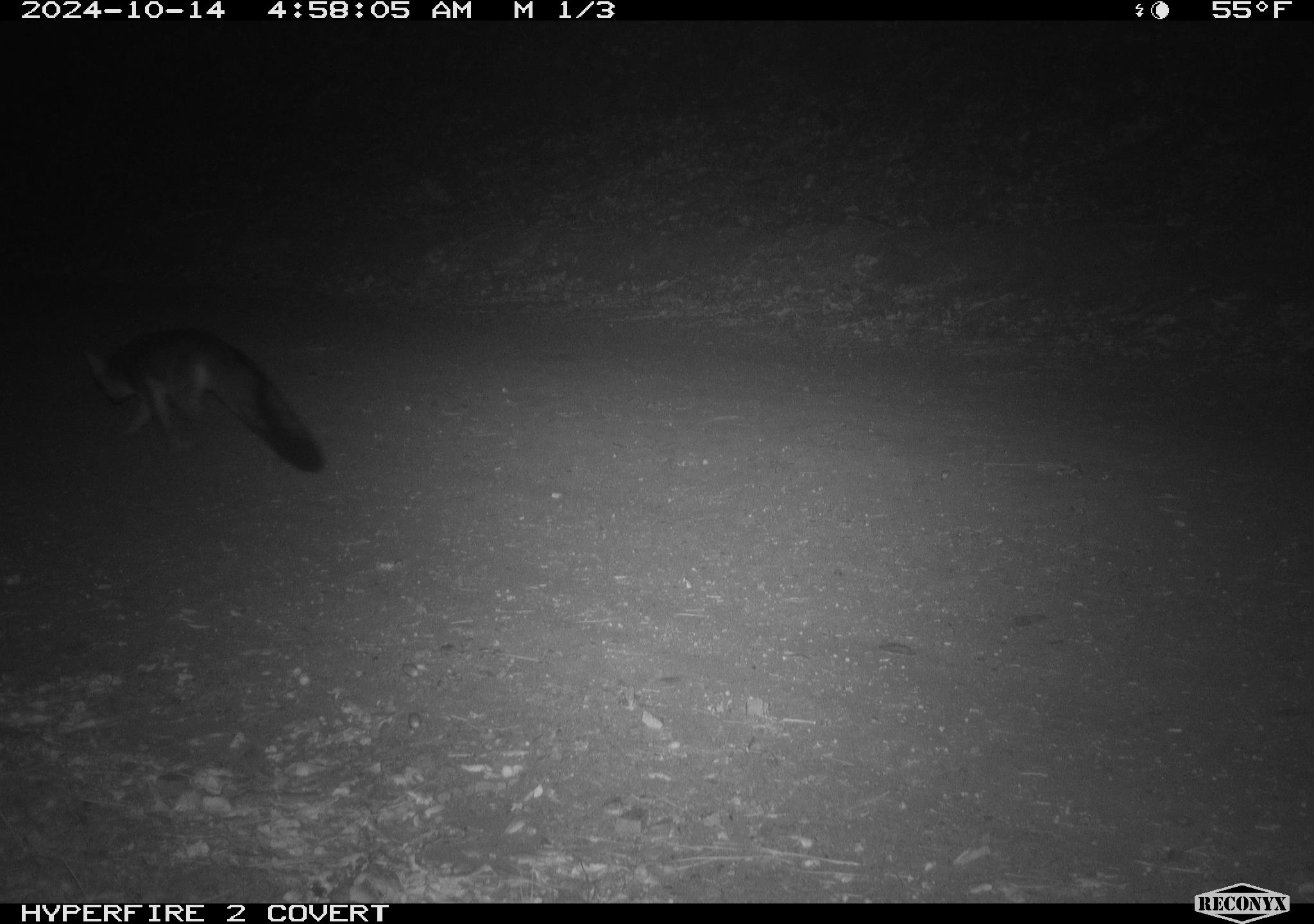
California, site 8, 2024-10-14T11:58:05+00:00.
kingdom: Animalia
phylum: Chordata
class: Mammalia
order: Carnivora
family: Canidae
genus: Urocyon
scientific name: Urocyon cinereoargenteus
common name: gray fox